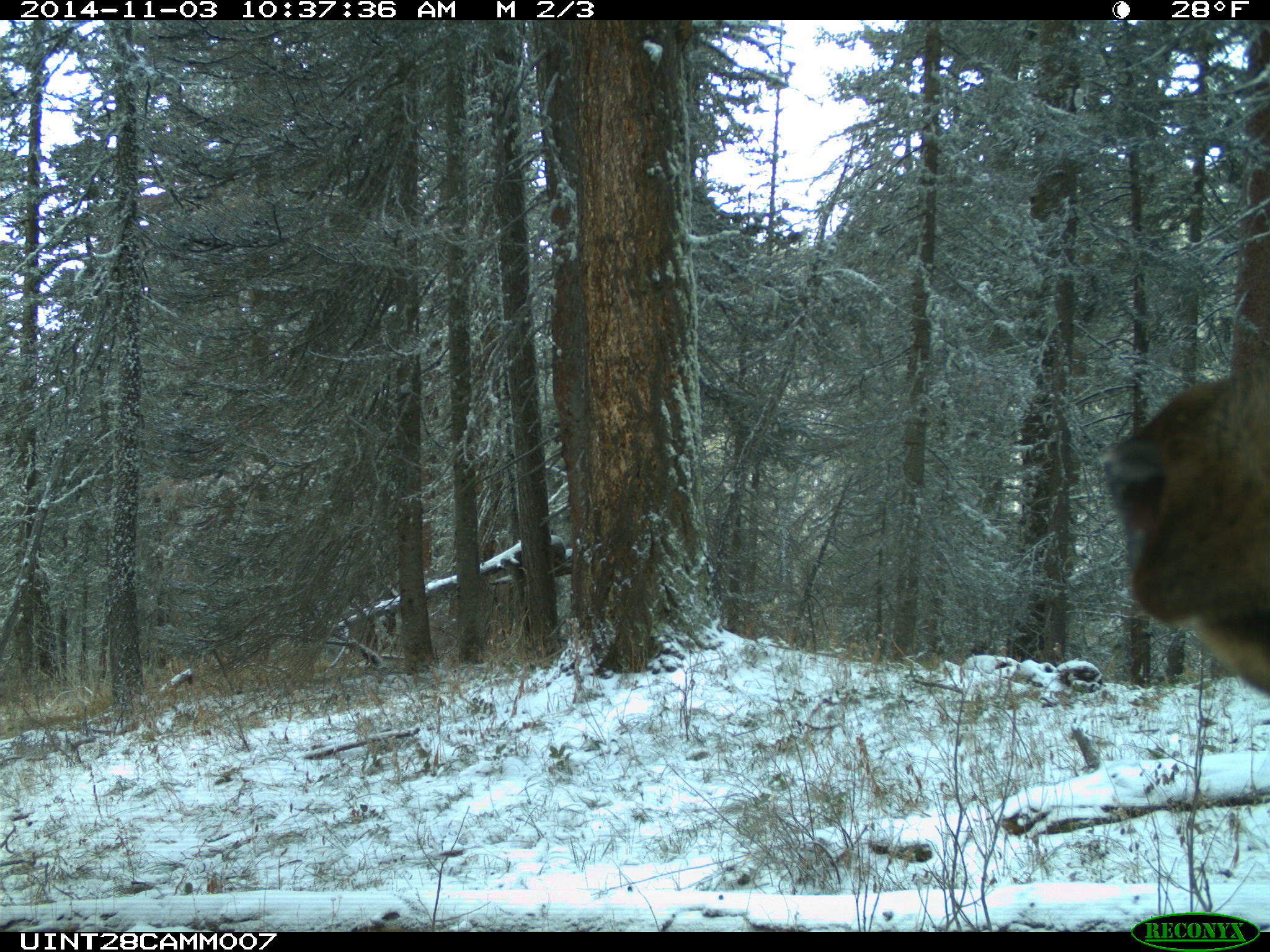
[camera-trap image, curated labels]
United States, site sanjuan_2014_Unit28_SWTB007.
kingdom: Animalia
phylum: Chordata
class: Mammalia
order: Artiodactyla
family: Cervidae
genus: Cervus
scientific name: Cervus elaphus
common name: red deer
Cervus elaphus (red deer).